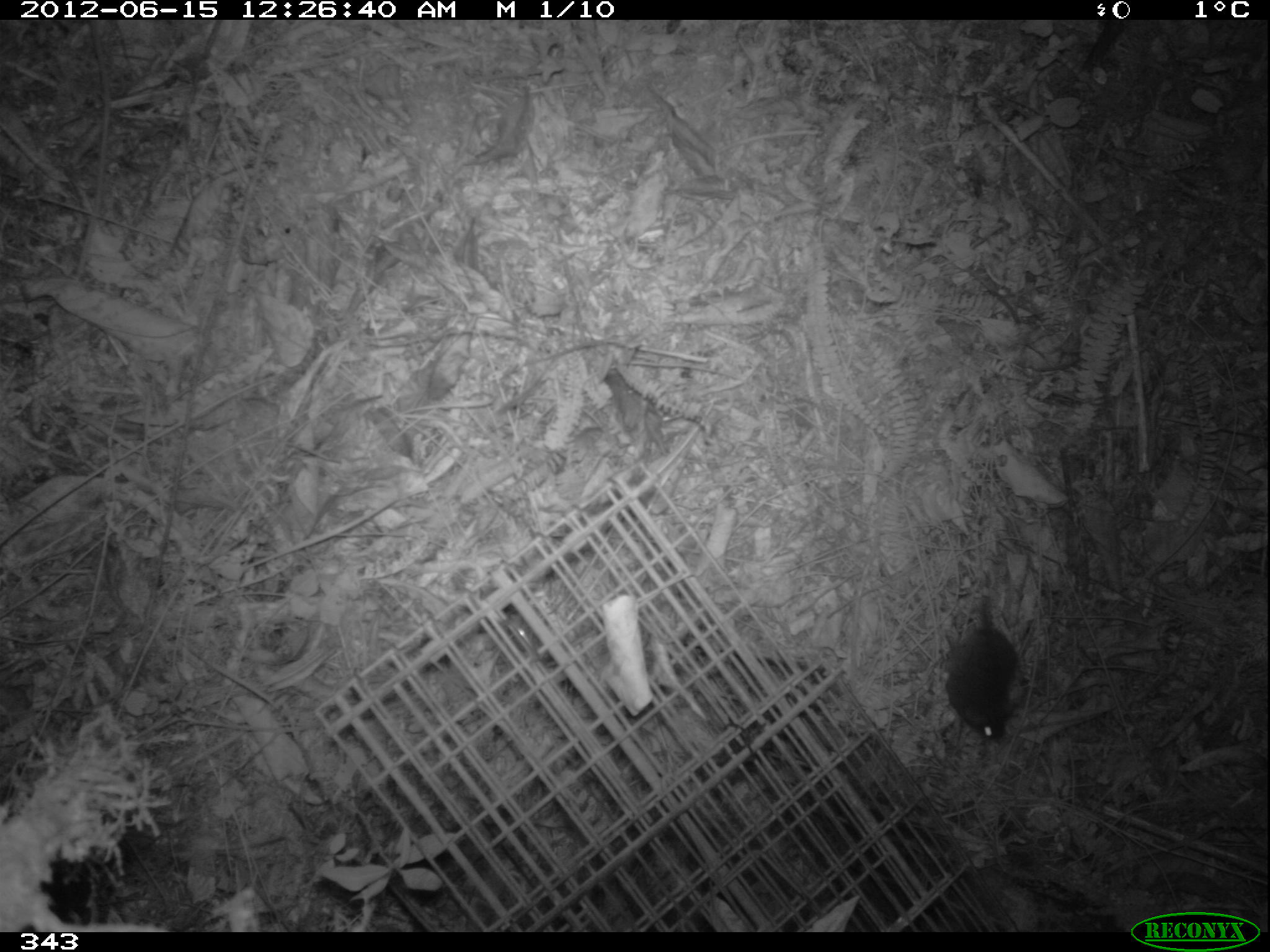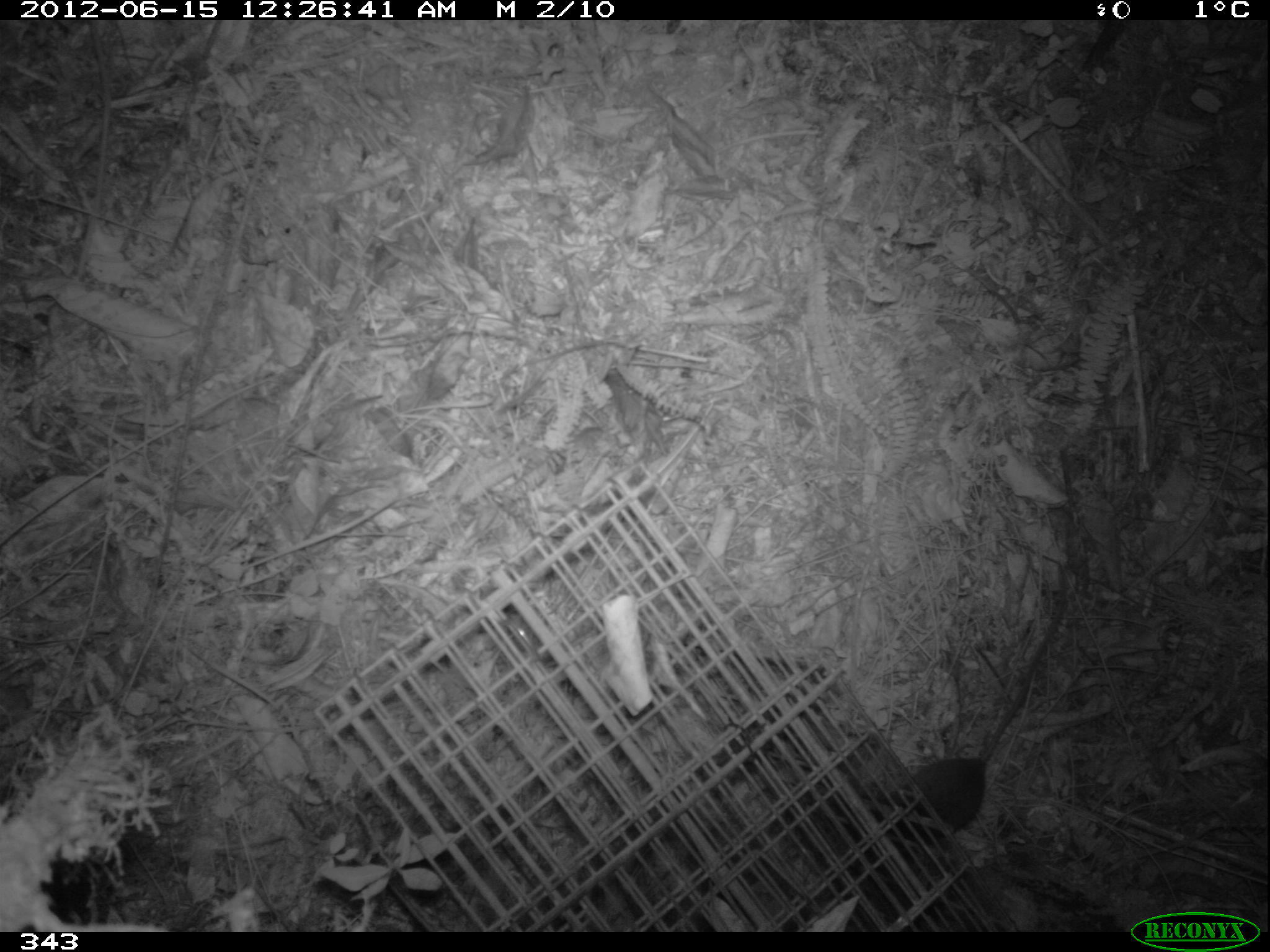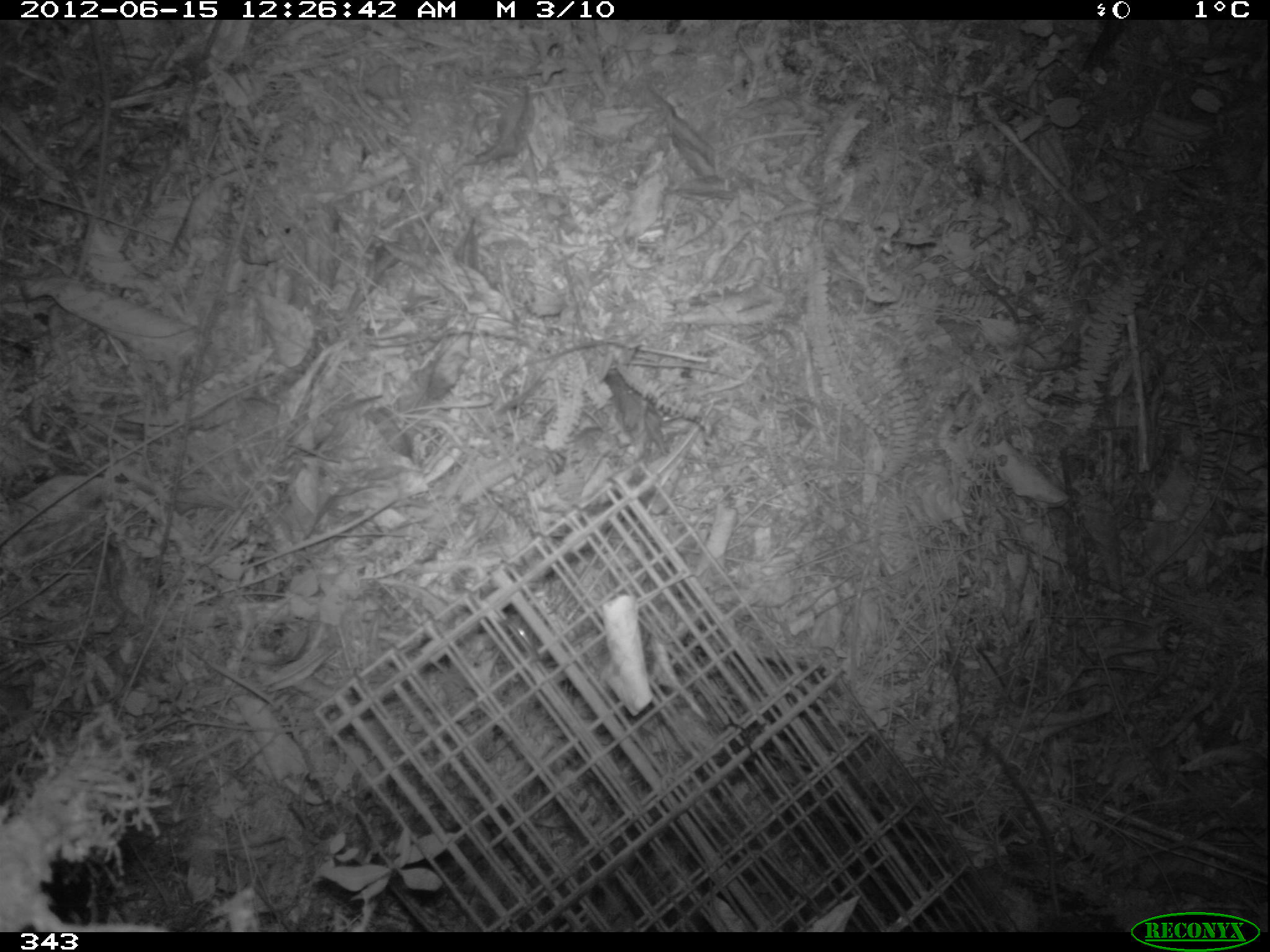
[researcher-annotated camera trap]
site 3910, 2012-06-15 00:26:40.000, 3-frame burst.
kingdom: Animalia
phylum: Chordata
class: Mammalia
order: Rodentia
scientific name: Rodentia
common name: rodents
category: unknown rodent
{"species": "unknown rodent (rodents) (Rodentia)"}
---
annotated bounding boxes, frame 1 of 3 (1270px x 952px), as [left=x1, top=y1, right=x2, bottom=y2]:
unknown rodent: [left=943, top=569, right=1020, bottom=743]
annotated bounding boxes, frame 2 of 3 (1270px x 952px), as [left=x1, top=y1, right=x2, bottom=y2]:
unknown rodent: [left=850, top=562, right=1070, bottom=852]